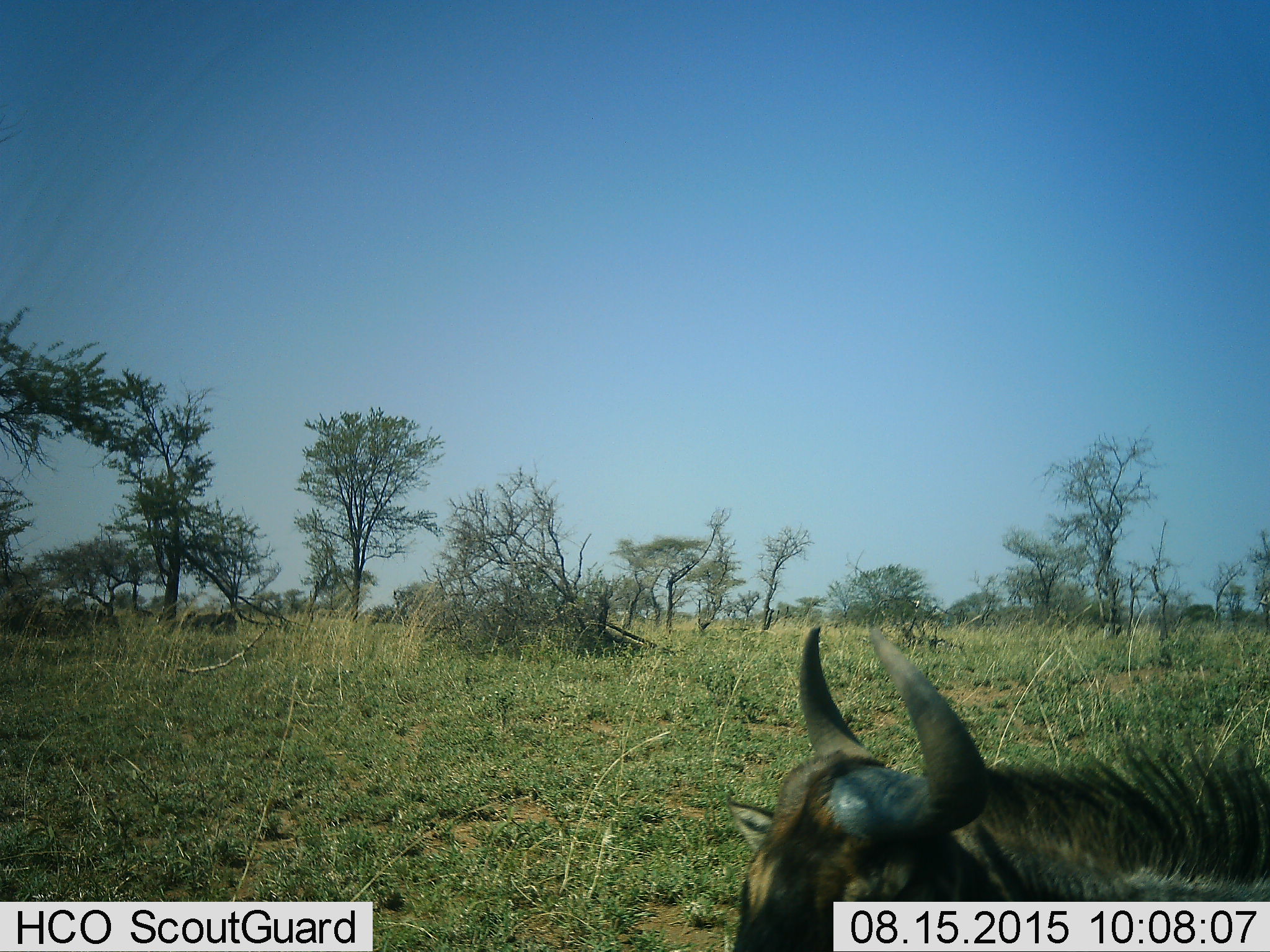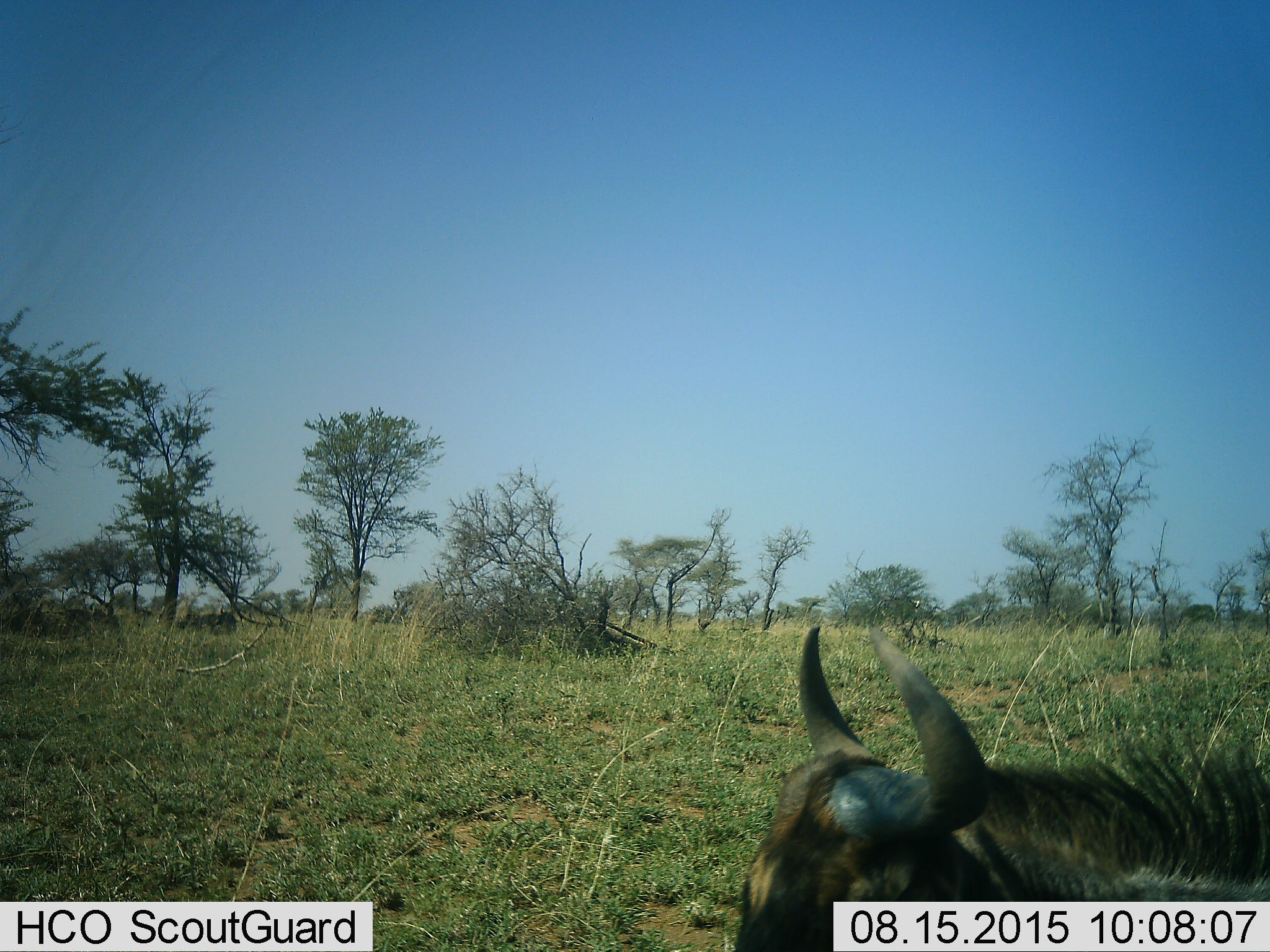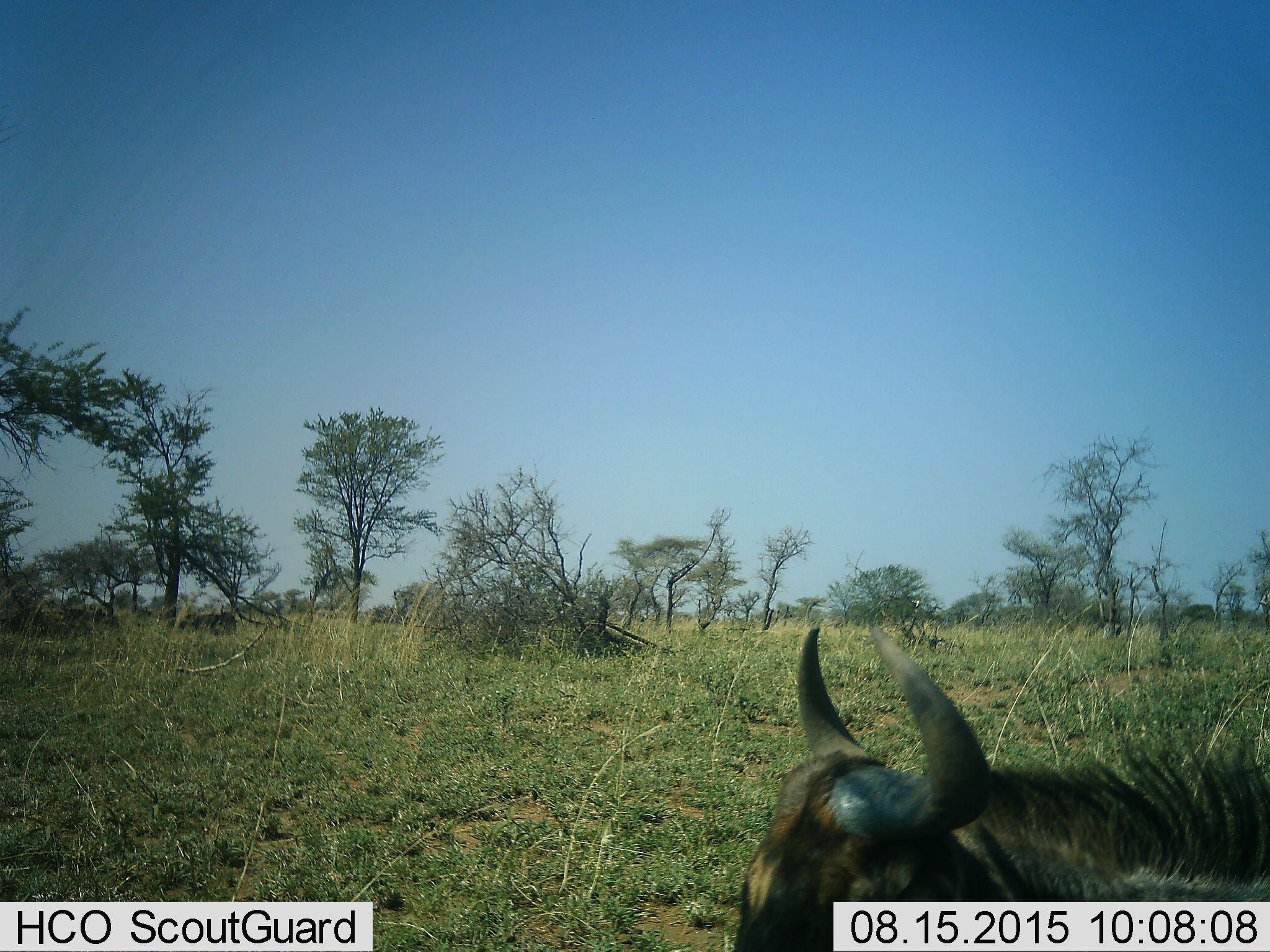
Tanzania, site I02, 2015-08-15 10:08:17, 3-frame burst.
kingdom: Animalia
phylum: Chordata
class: Mammalia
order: Artiodactyla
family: Bovidae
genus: Connochaetes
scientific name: Connochaetes taurinus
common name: blue wildebeest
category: wildebeest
Wildebeest (blue wildebeest) (Connochaetes taurinus), count 1. Behavior (volunteer vote fractions): standing 71%, resting 29%, moving 0%, interacting 0%. Young present (vote fraction): 0%. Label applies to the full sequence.